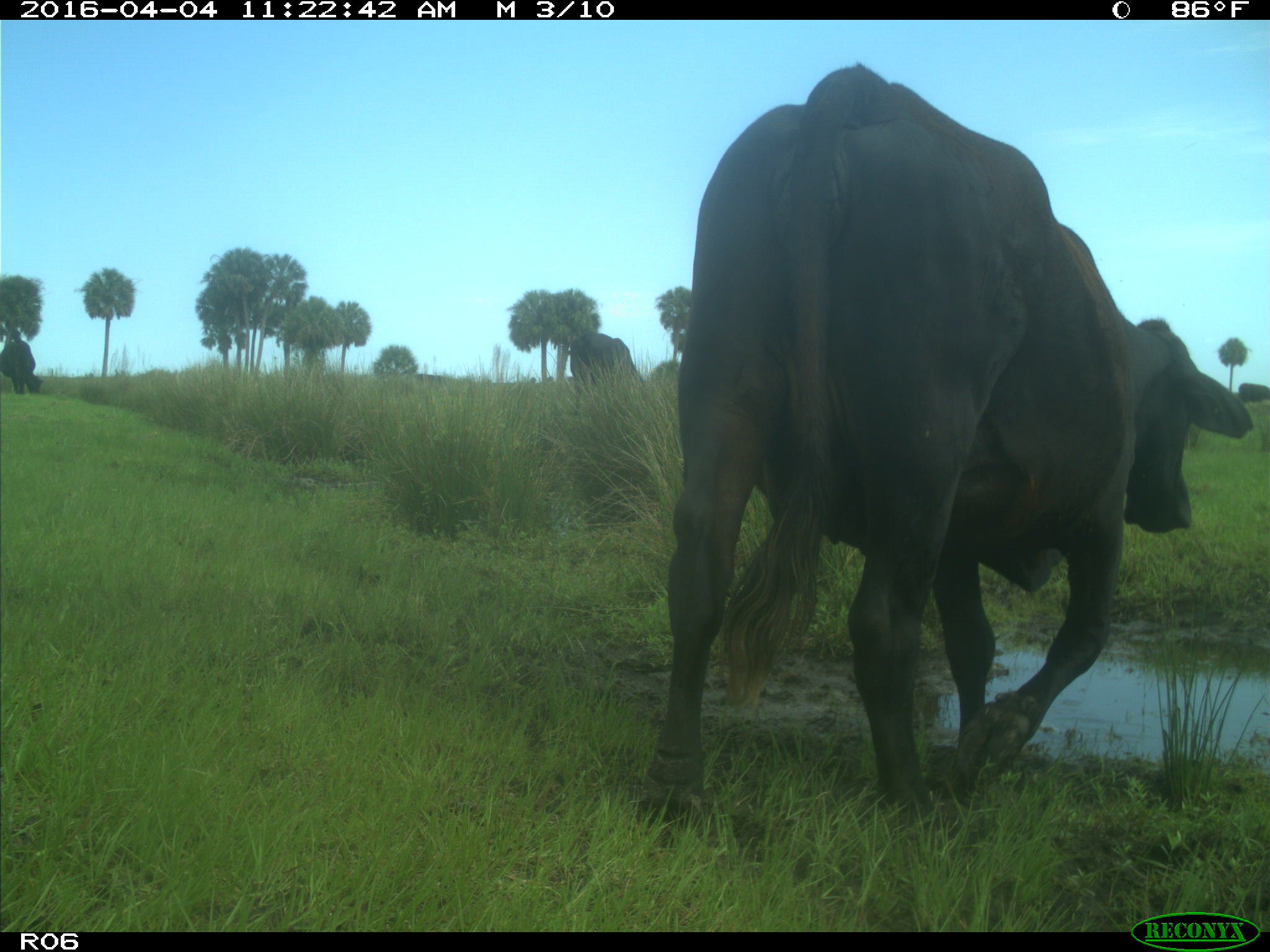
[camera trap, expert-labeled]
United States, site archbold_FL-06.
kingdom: Animalia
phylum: Chordata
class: Mammalia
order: Artiodactyla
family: Bovidae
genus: Bos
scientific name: Bos taurus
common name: domestic cow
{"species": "Bos taurus (domestic cow)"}